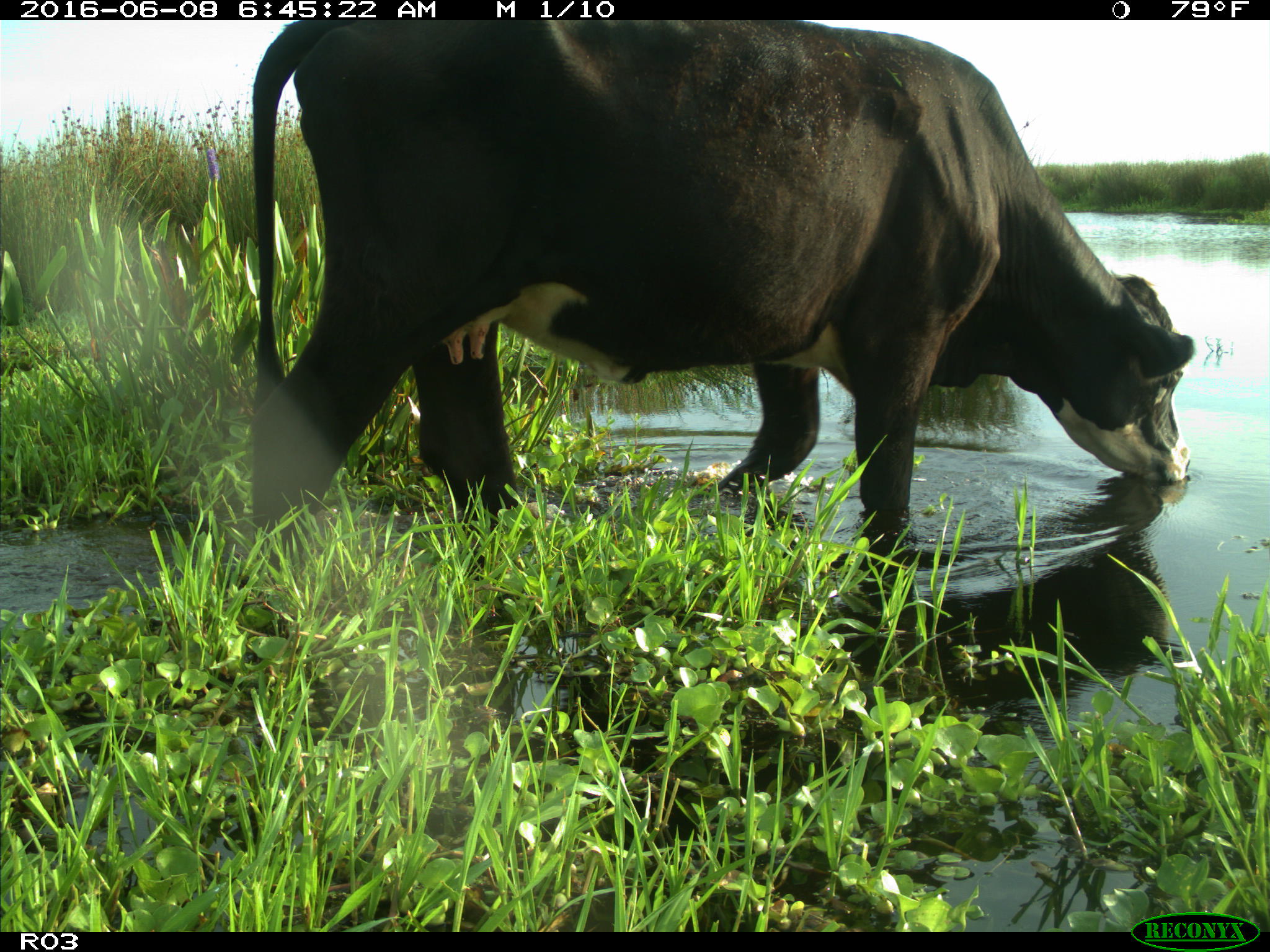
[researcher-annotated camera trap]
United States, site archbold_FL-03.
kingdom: Animalia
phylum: Chordata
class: Mammalia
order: Artiodactyla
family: Bovidae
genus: Bos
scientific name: Bos taurus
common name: domestic cow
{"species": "Bos taurus (domestic cow)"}